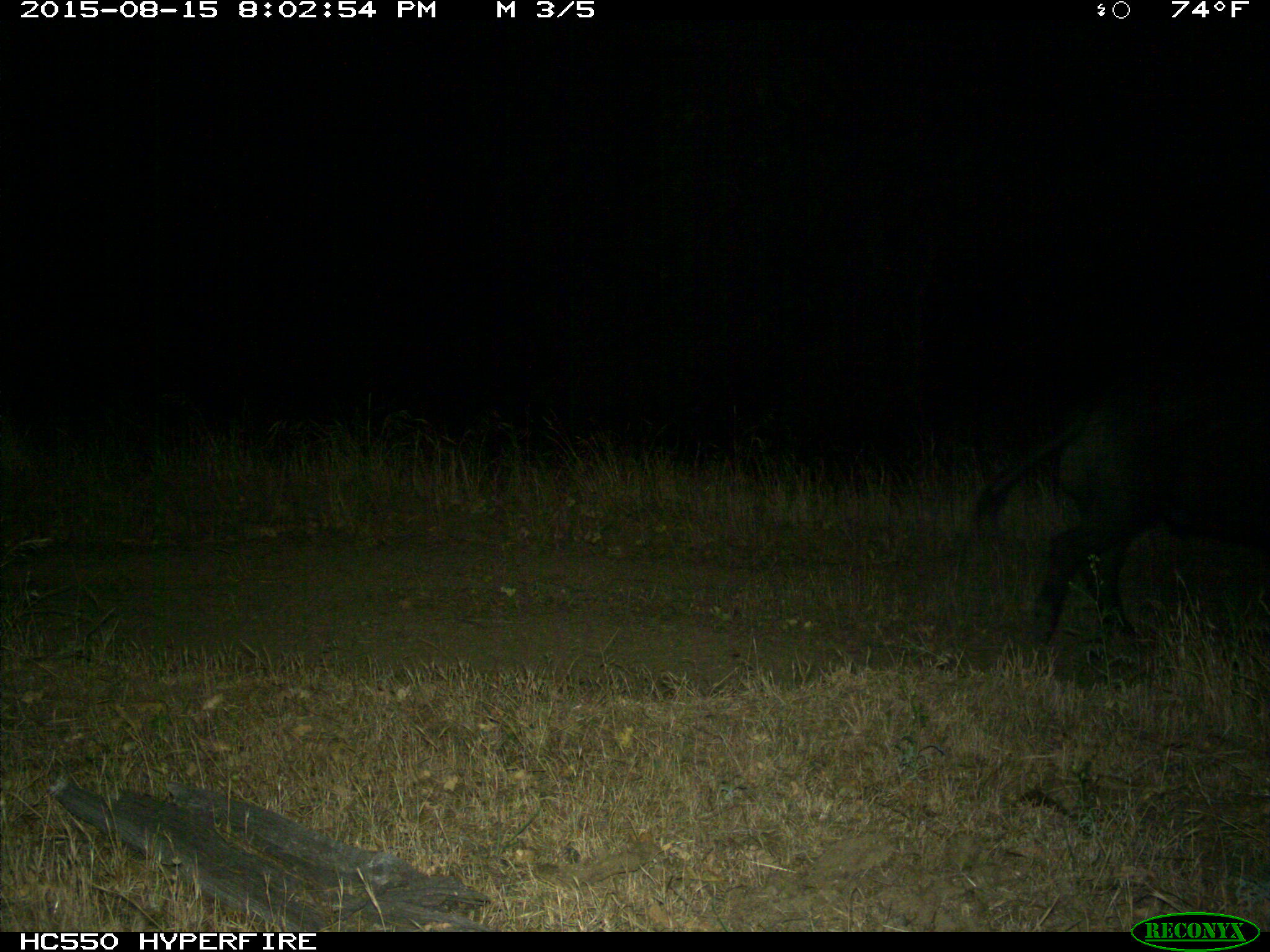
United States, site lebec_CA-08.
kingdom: Animalia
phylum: Chordata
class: Mammalia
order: Artiodactyla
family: Suidae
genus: Sus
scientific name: Sus scrofa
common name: wild boar